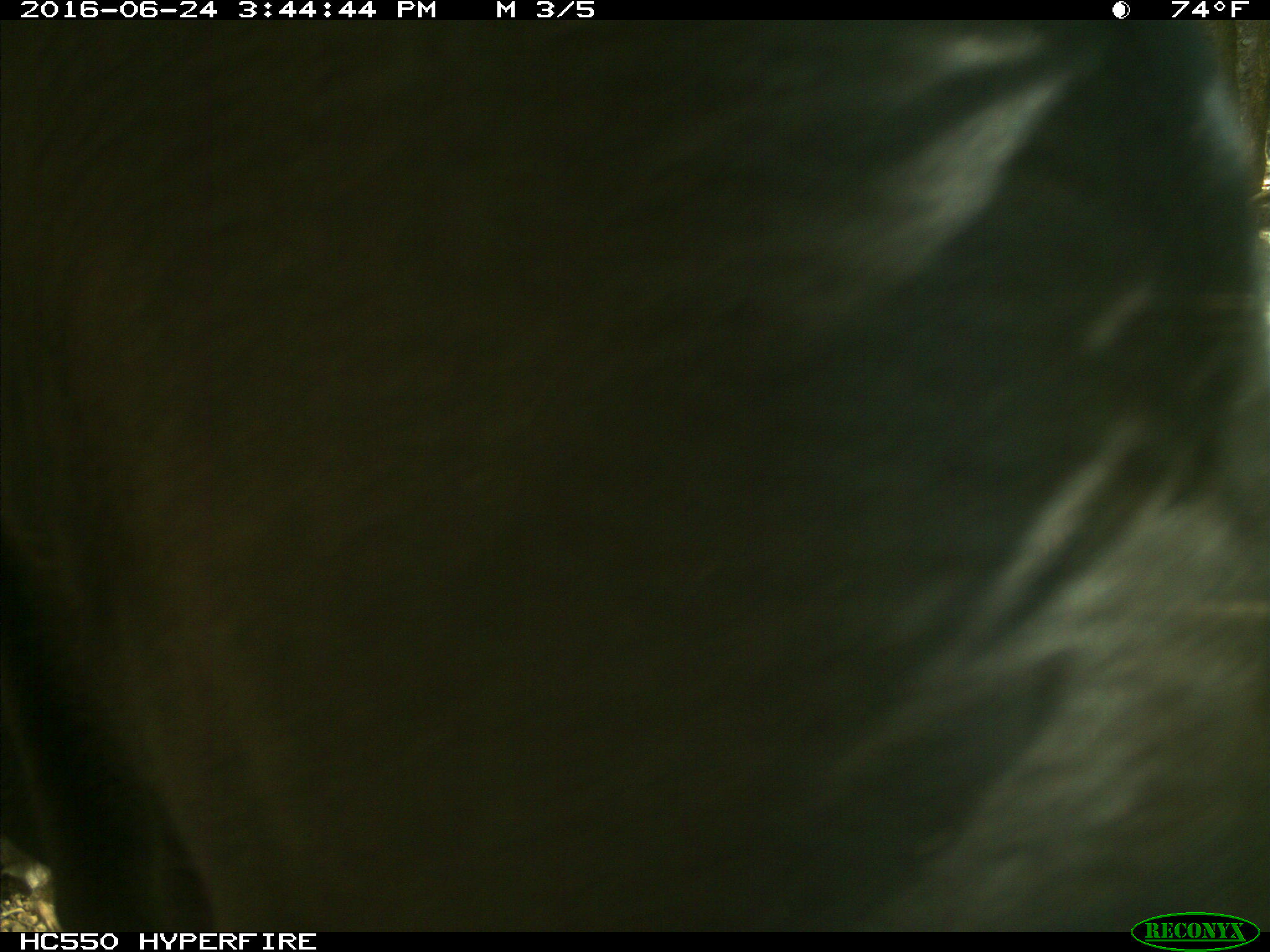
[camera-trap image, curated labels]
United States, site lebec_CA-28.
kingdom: Animalia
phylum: Chordata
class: Mammalia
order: Artiodactyla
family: Bovidae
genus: Bos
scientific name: Bos taurus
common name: domestic cow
Bos taurus (domestic cow).